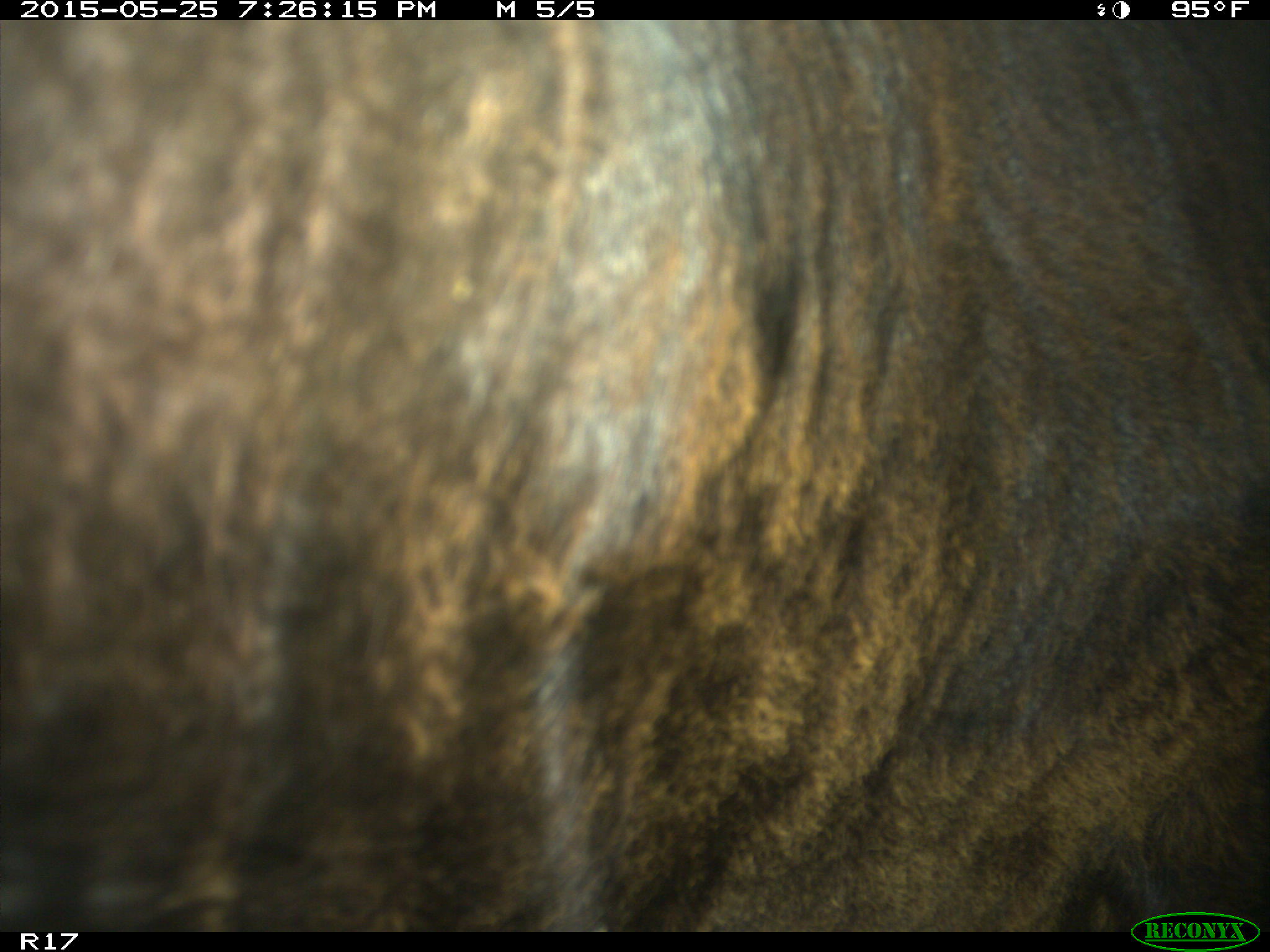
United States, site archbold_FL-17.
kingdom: Animalia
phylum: Chordata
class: Mammalia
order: Artiodactyla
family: Bovidae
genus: Bos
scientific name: Bos taurus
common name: domestic cow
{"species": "Bos taurus (domestic cow)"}